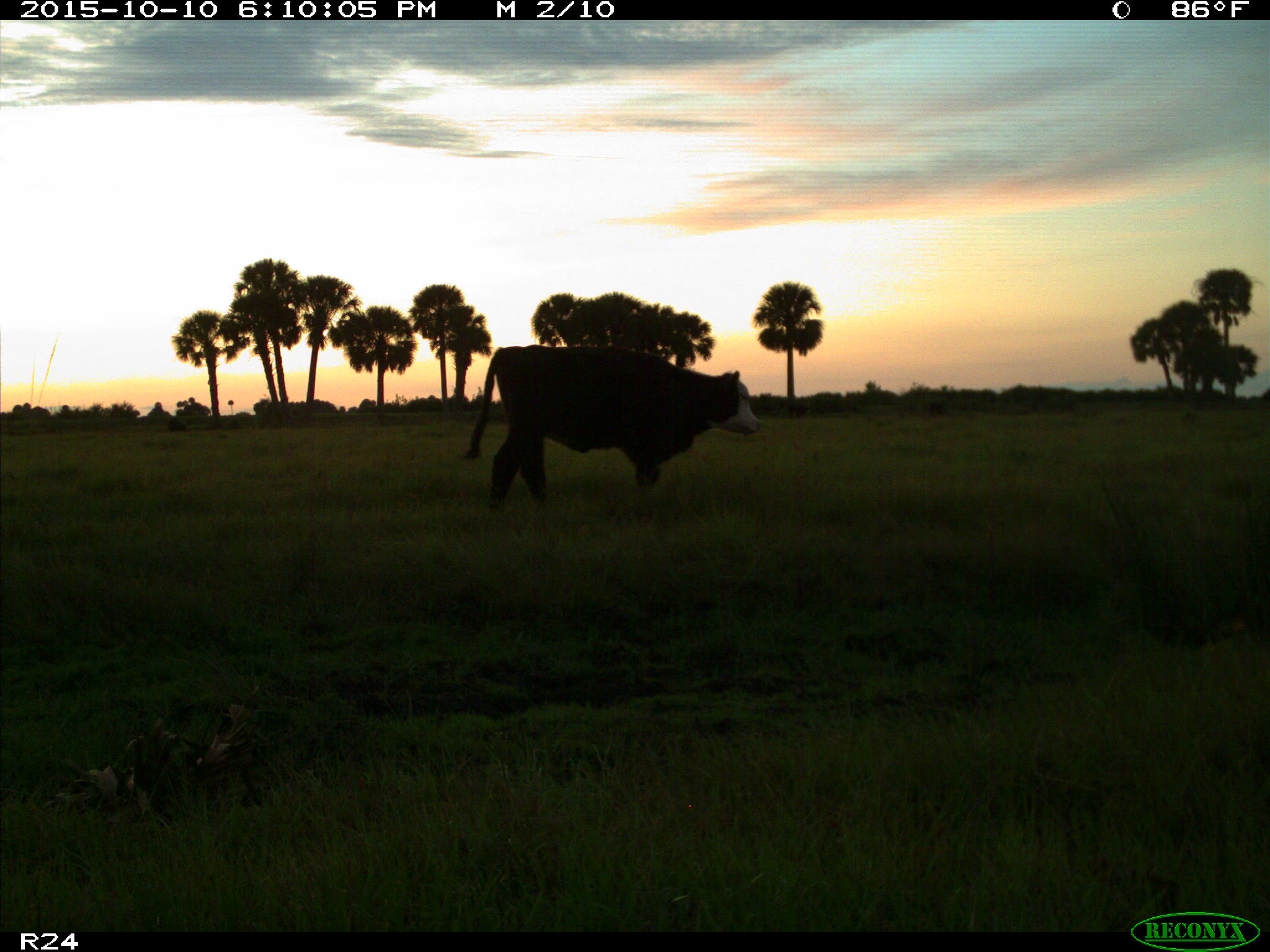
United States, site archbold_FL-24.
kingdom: Animalia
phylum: Chordata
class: Mammalia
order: Artiodactyla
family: Bovidae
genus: Bos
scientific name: Bos taurus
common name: domestic cow